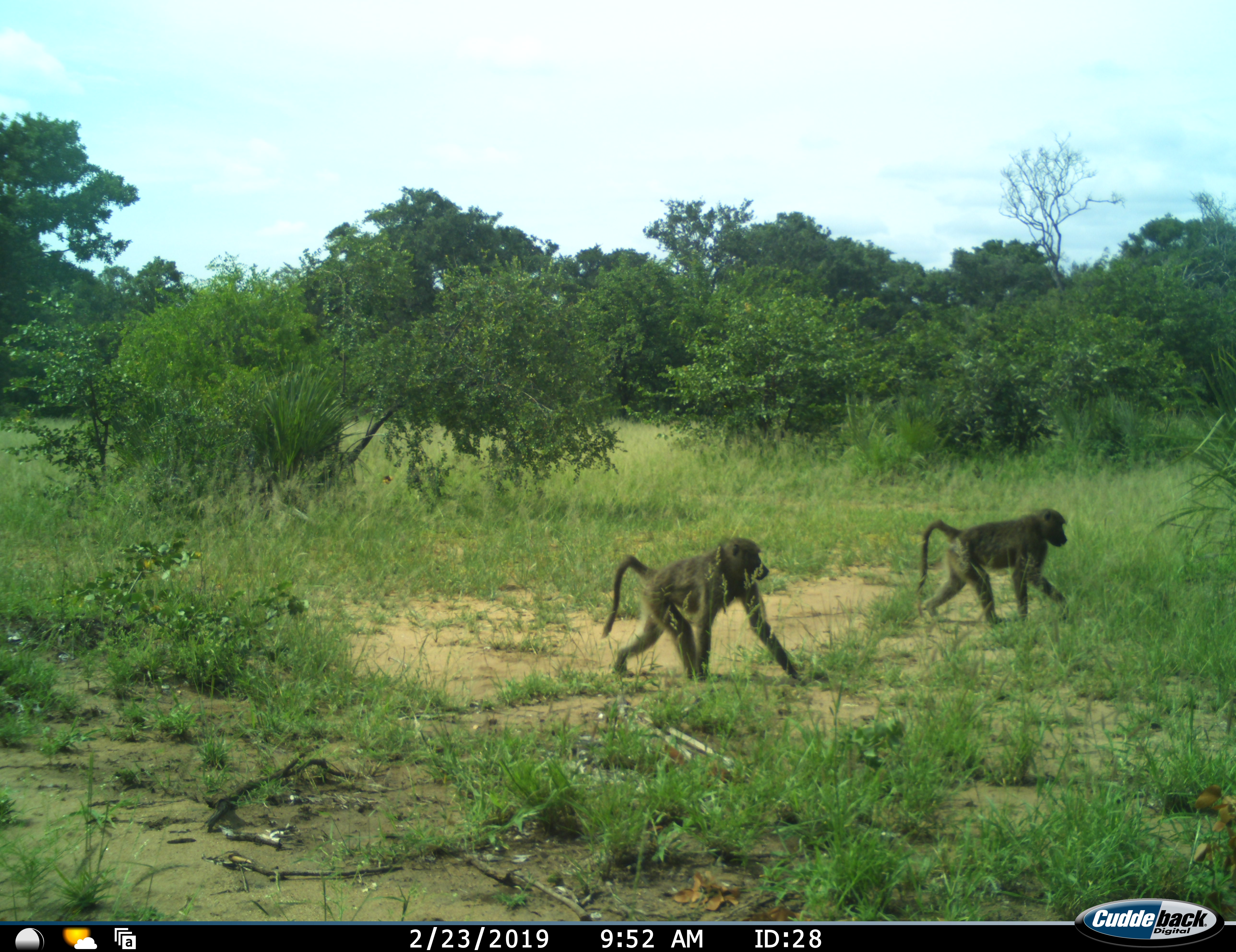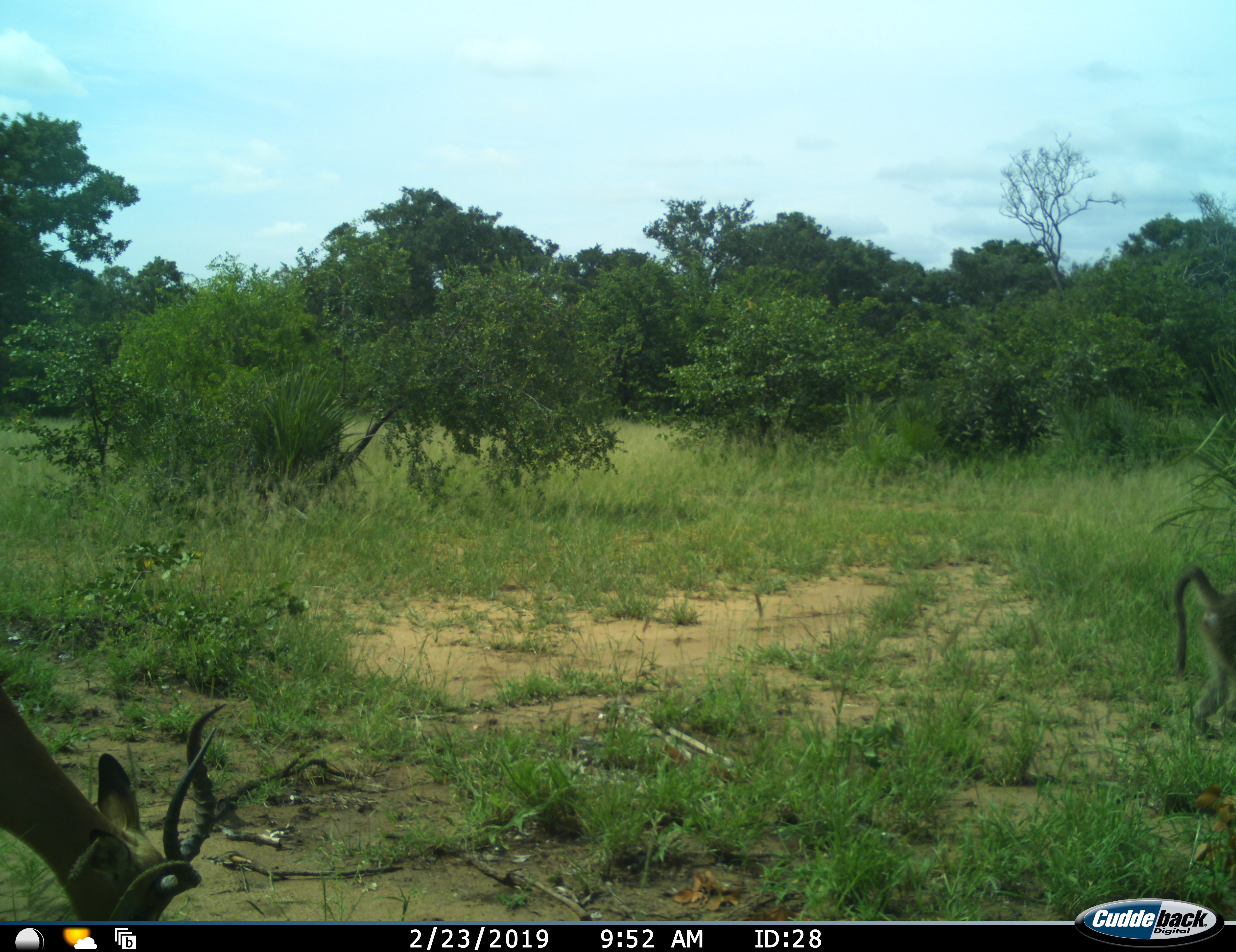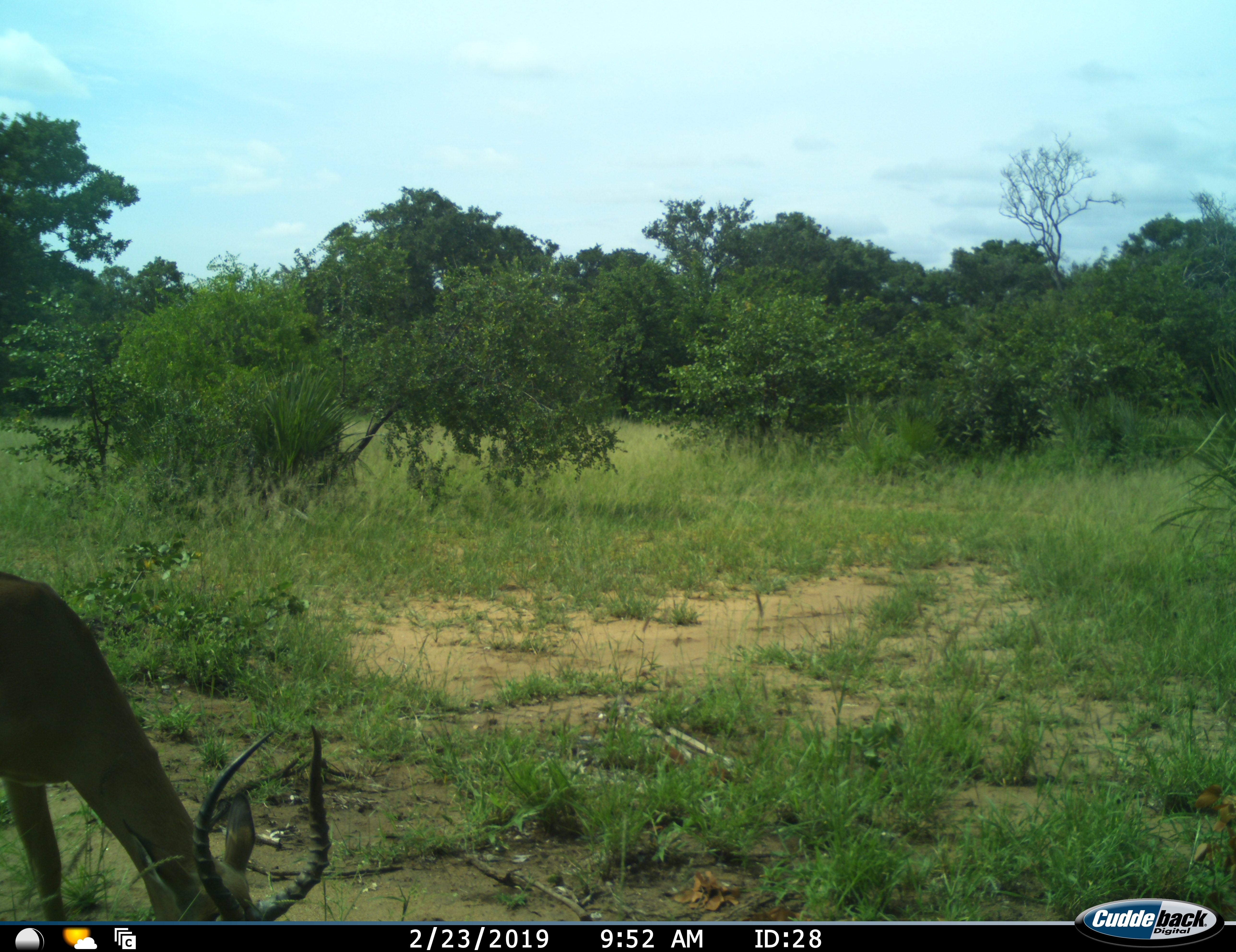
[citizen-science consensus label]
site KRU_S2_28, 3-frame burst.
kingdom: Animalia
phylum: Chordata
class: Mammalia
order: Primates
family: Cercopithecidae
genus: Papio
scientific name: Papio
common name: baboon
Baboon (Papio), count 2. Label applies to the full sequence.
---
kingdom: Animalia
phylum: Chordata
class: Mammalia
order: Artiodactyla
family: Bovidae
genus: Aepyceros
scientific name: Aepyceros melampus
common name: impala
Impala (Aepyceros melampus), count 1. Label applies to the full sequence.